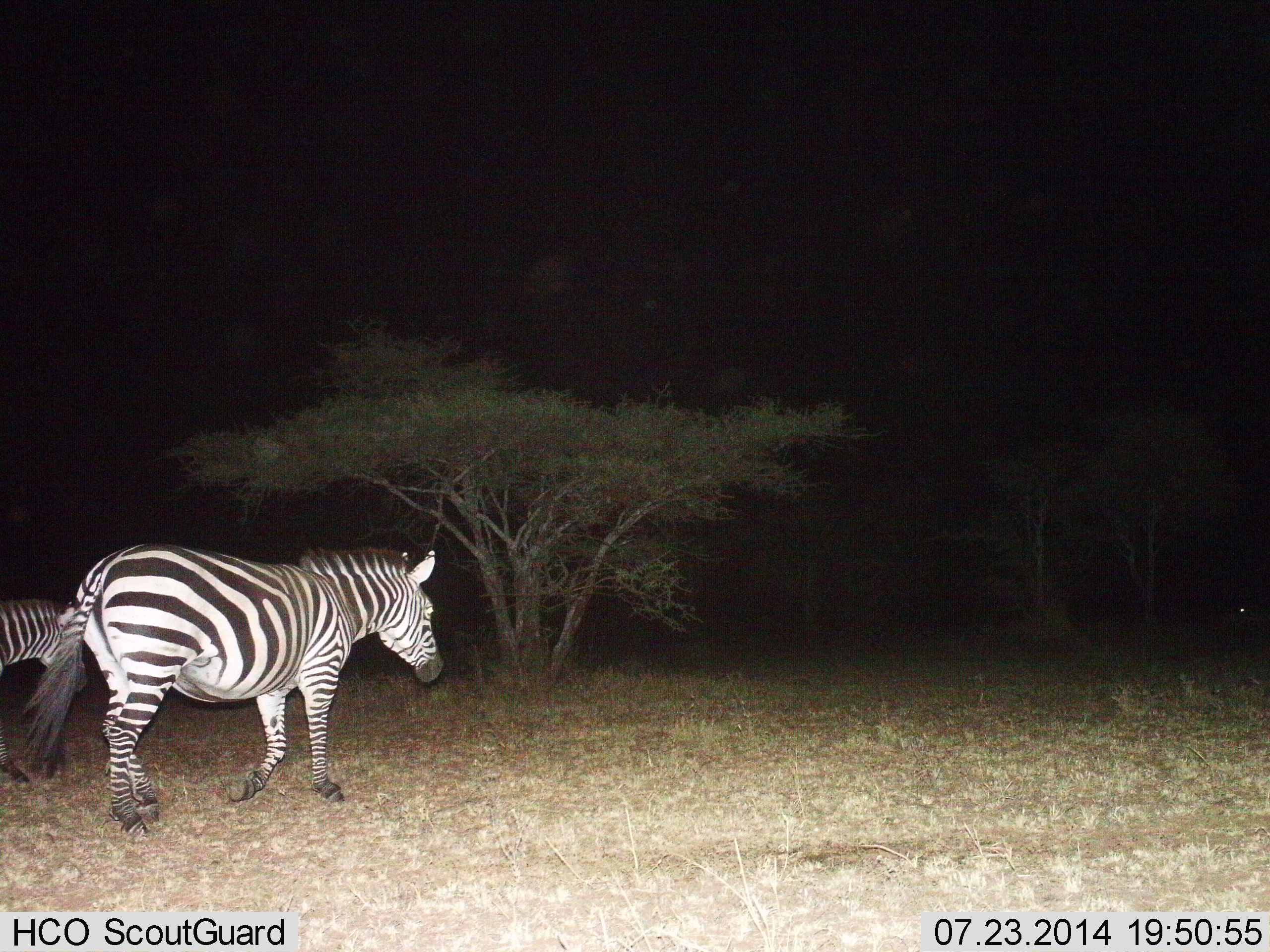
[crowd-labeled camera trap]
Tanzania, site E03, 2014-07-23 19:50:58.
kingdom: Animalia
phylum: Chordata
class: Mammalia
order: Perissodactyla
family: Equidae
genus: Equus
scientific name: Equus quagga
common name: plains zebra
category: zebra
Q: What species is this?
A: Zebra (plains zebra) (Equus quagga).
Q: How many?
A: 2.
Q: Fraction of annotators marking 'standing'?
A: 30%.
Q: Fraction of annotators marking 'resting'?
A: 0%.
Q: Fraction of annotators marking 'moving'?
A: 80%.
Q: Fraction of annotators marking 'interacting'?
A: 0%.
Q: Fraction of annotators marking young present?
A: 10%.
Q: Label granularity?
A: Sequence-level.